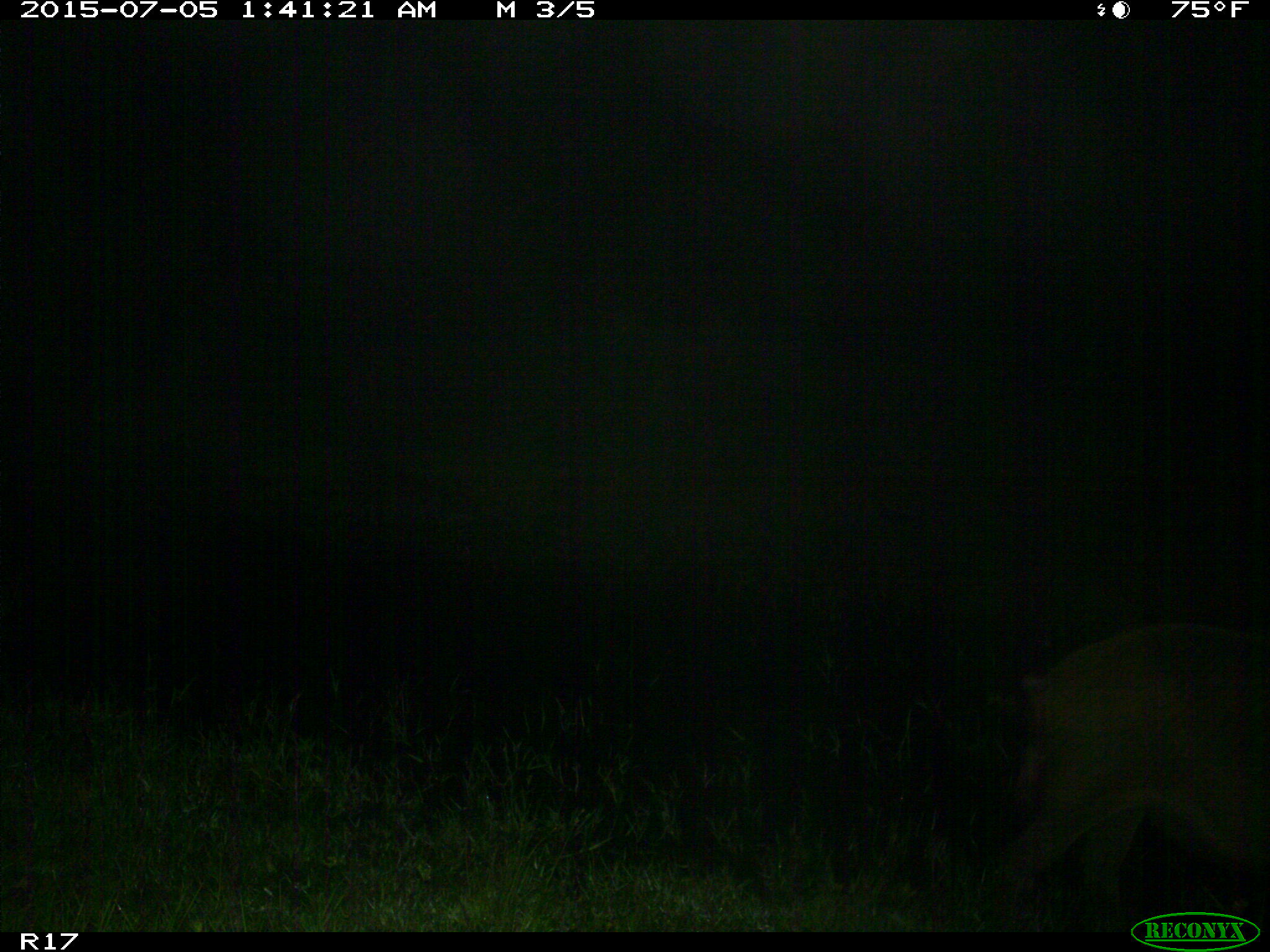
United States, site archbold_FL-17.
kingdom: Animalia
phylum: Chordata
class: Mammalia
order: Artiodactyla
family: Suidae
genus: Sus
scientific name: Sus scrofa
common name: wild boar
Sus scrofa (wild boar).